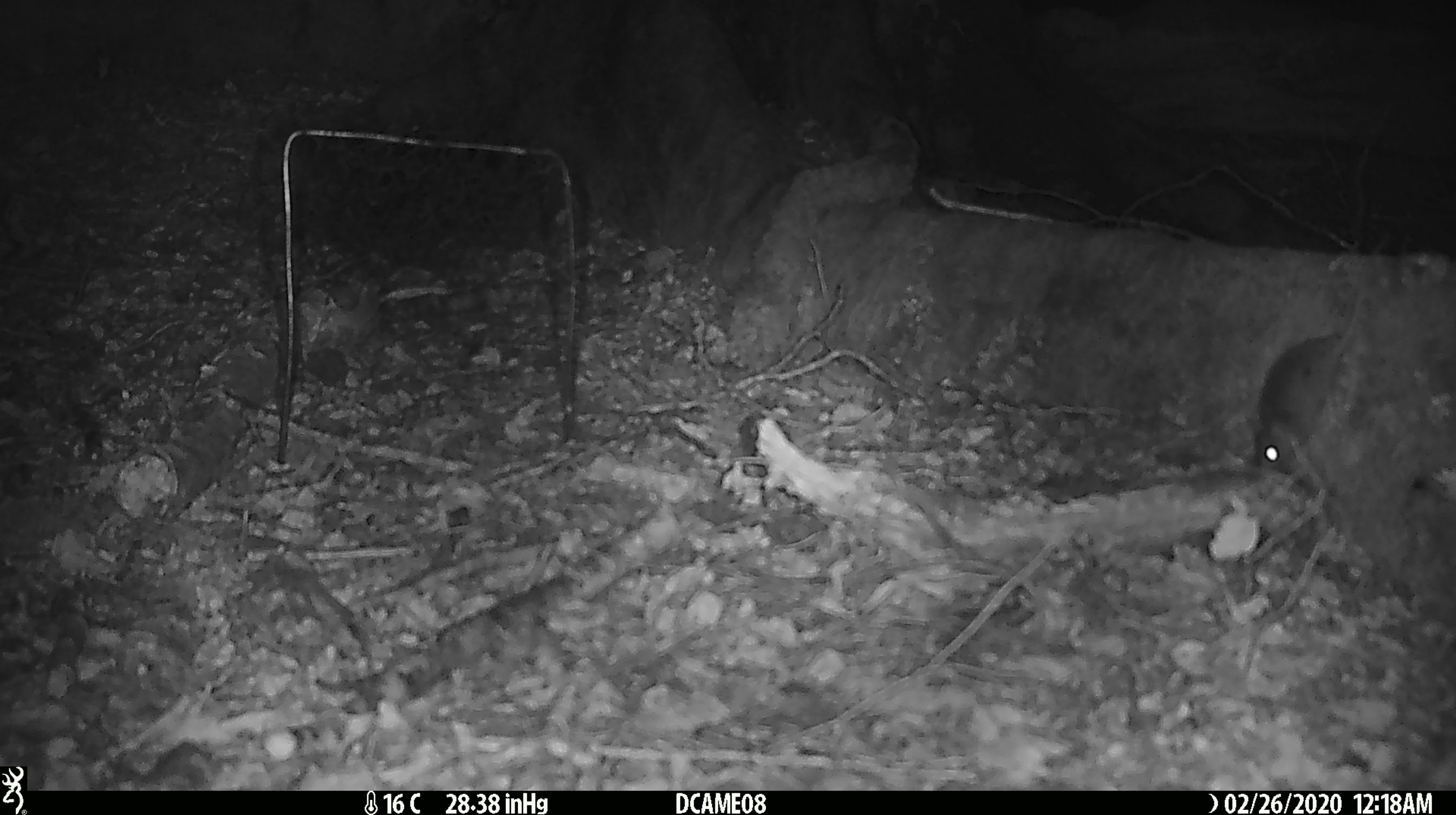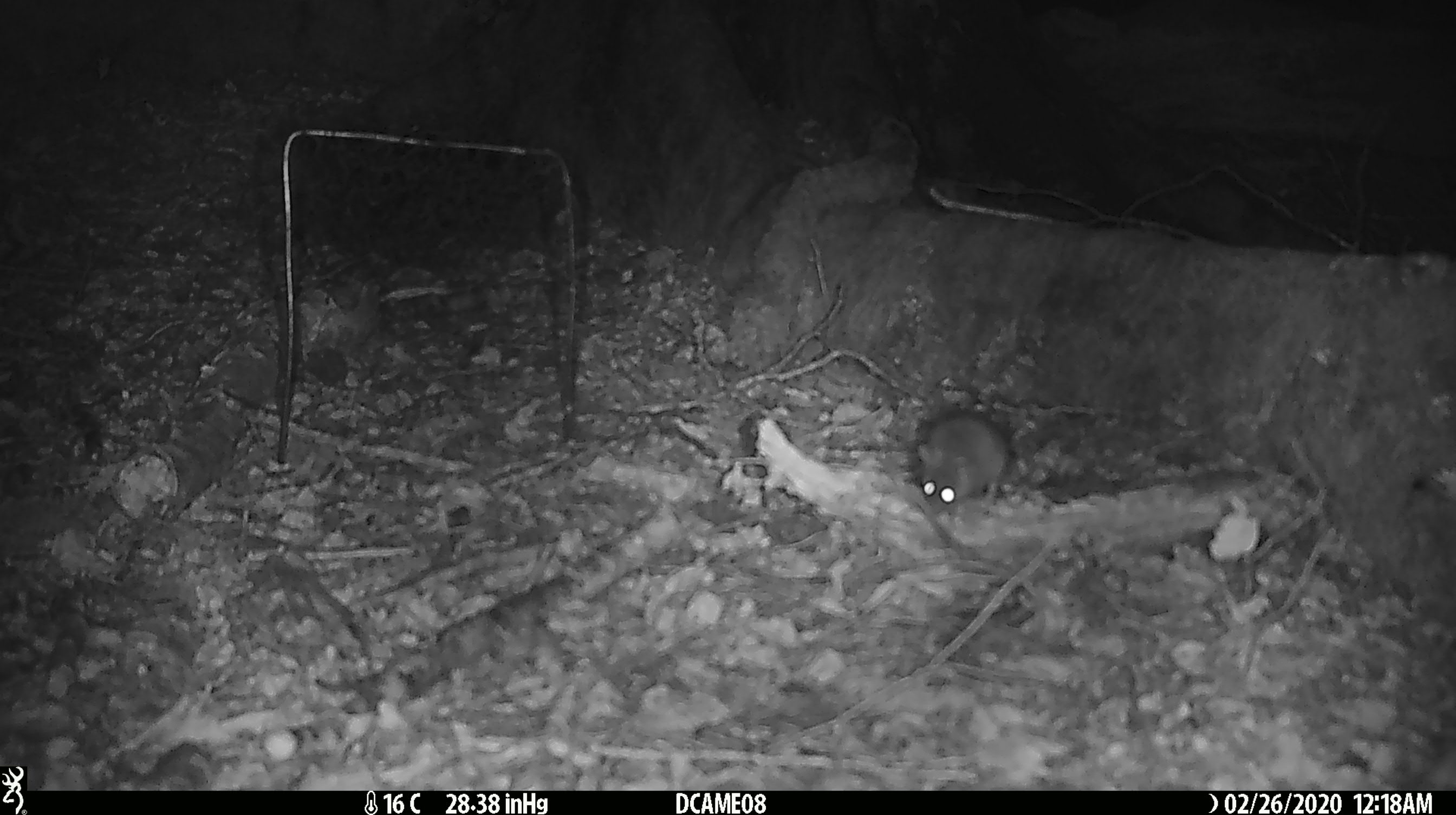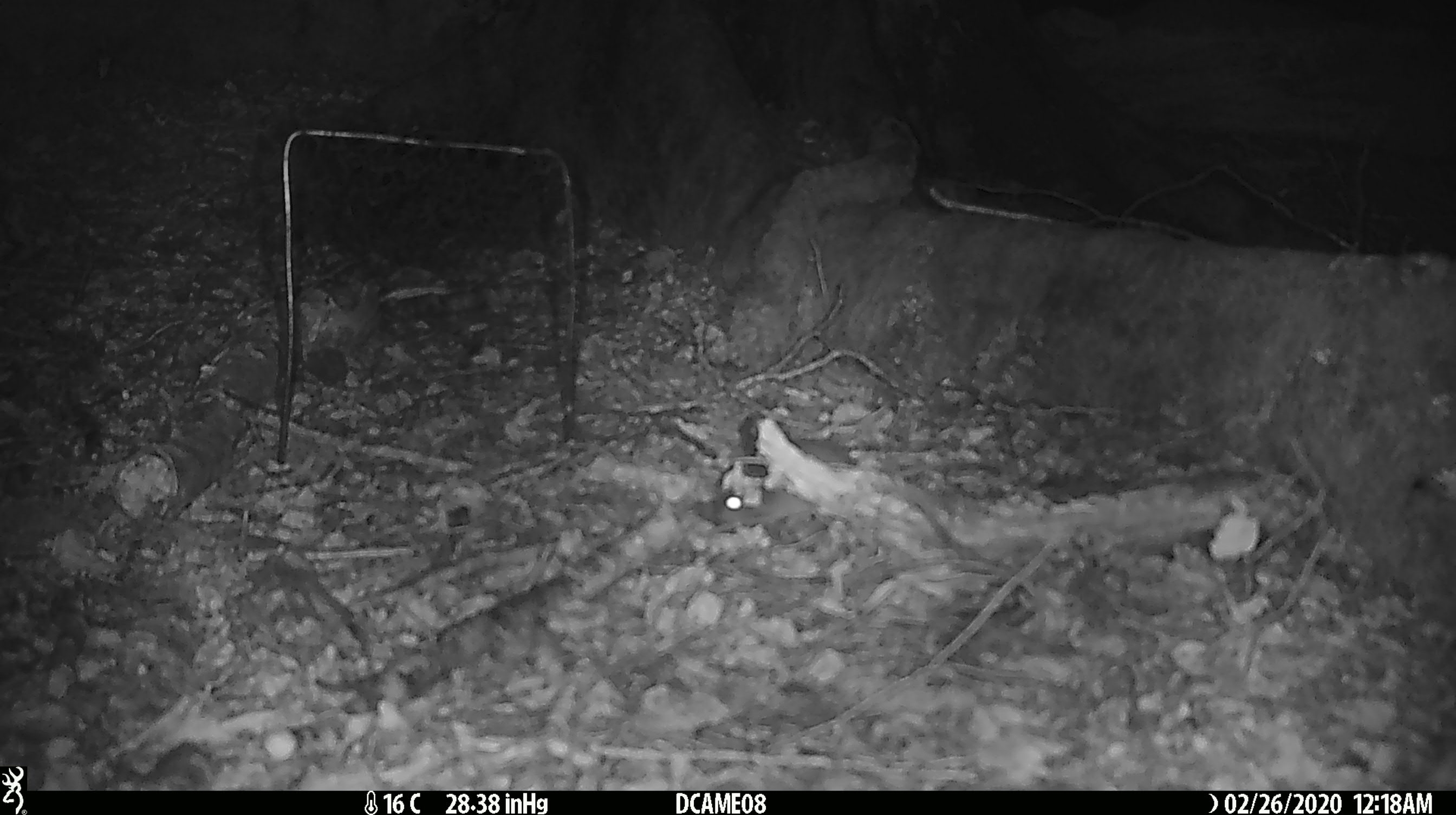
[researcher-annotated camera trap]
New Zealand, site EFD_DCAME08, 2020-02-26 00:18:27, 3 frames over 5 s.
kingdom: Animalia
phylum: Chordata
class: Mammalia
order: Rodentia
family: Muridae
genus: Mus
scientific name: Mus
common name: mouse